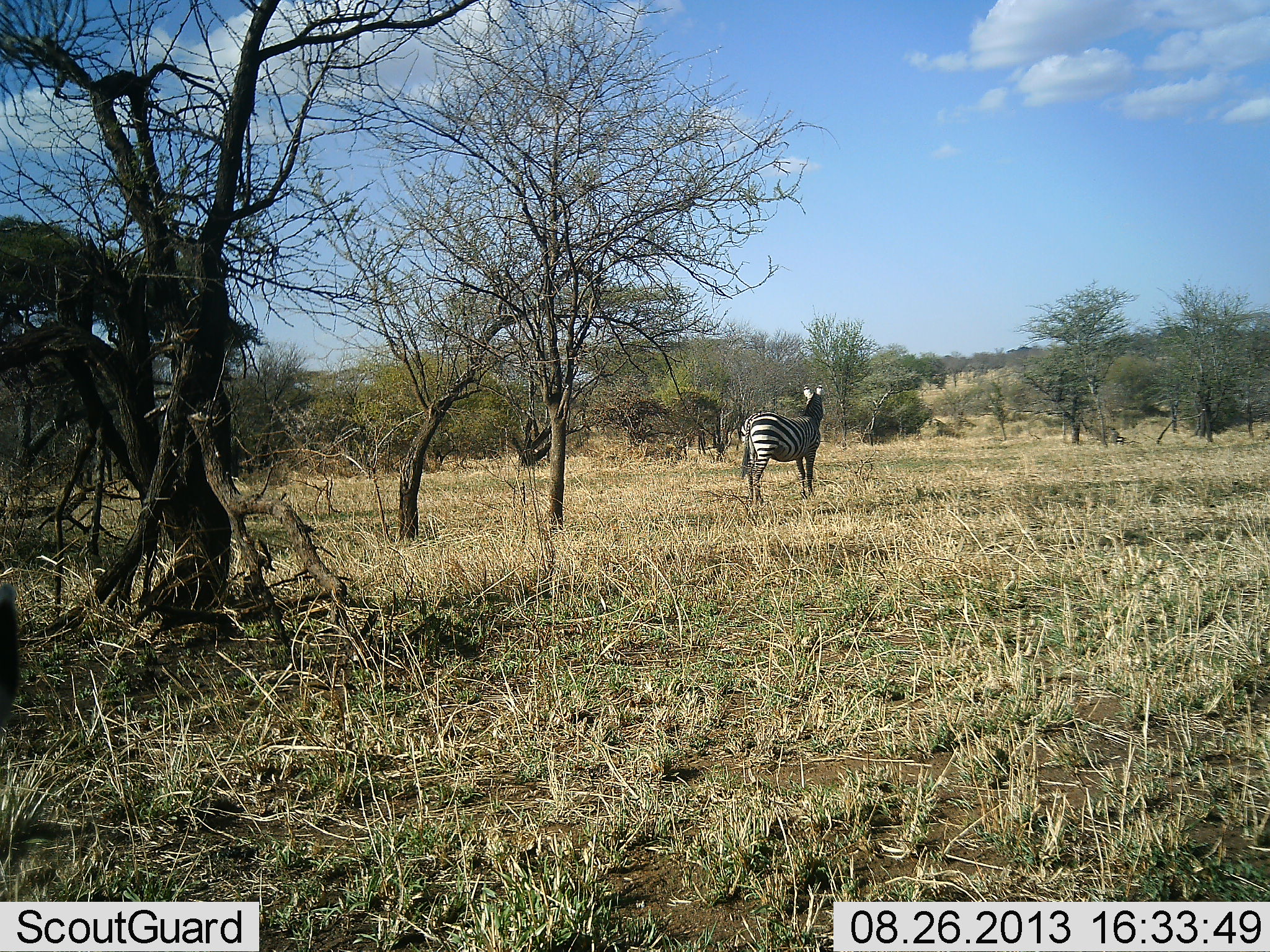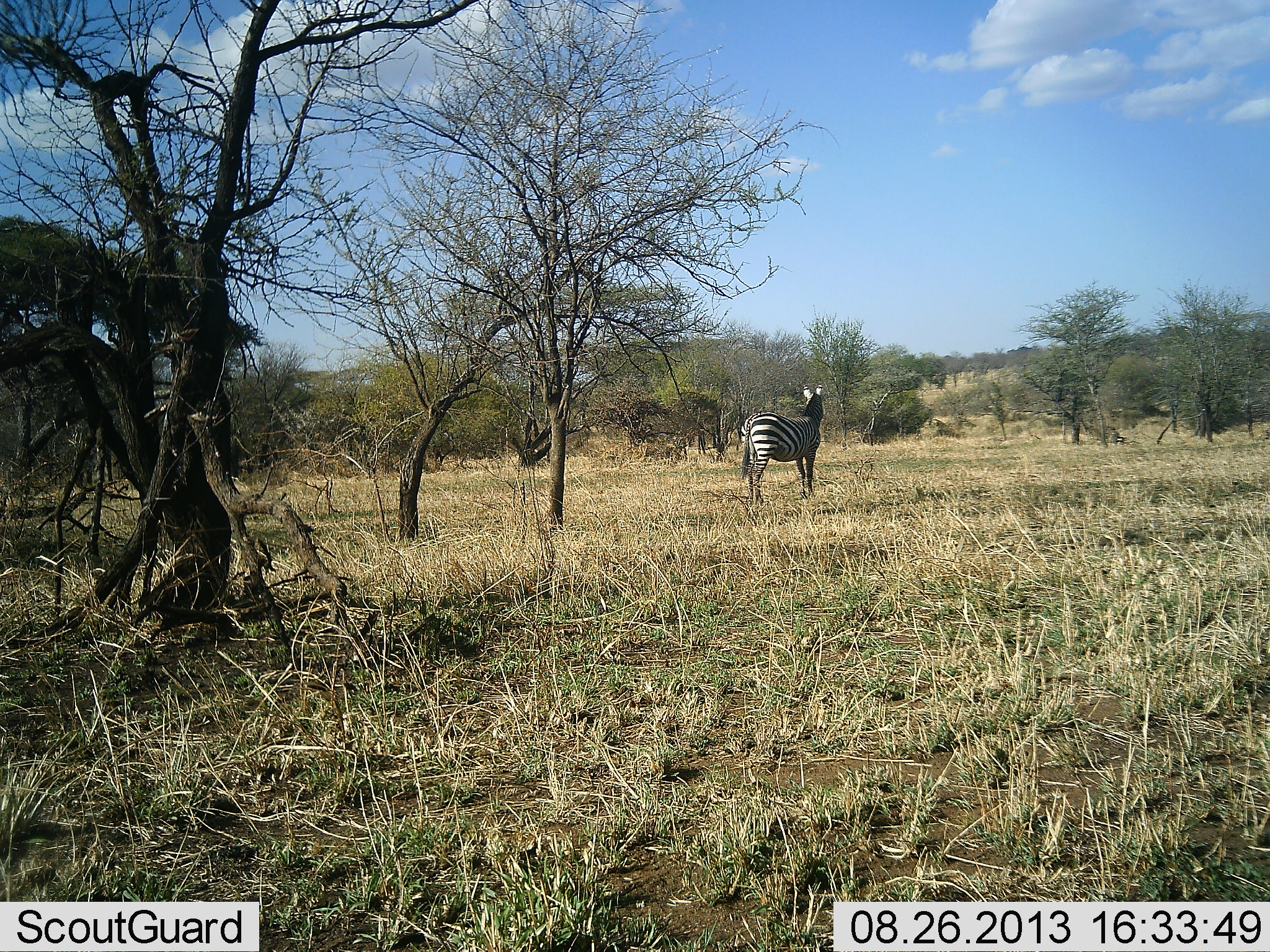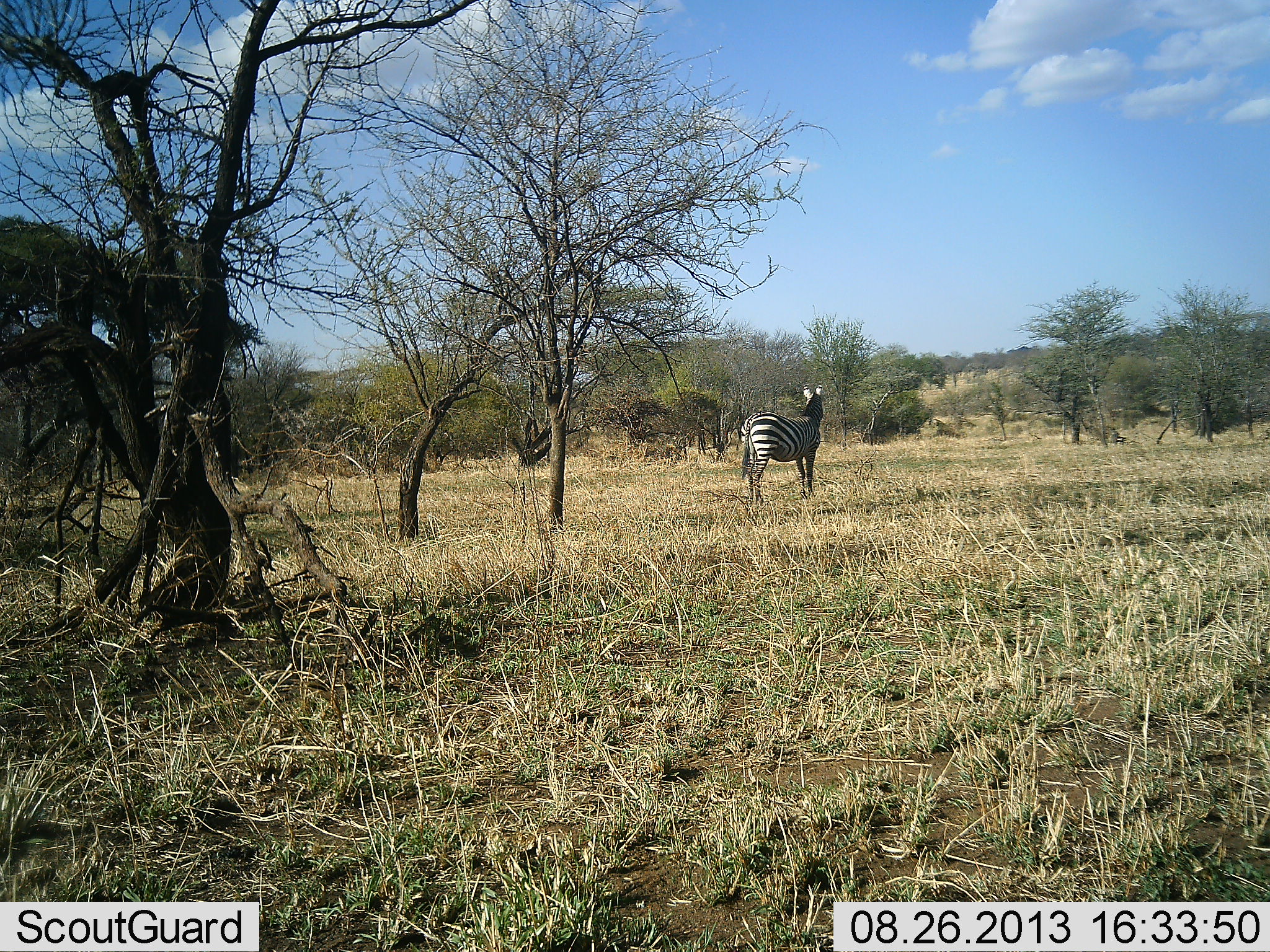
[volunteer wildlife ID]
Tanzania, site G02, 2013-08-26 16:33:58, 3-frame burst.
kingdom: Animalia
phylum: Chordata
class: Mammalia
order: Perissodactyla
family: Equidae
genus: Equus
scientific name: Equus quagga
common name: plains zebra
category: zebra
Zebra (plains zebra) (Equus quagga), count 1. Behavior (volunteer vote fractions): standing 100%, resting 0%, moving 3%, interacting 0%. Young present (vote fraction): 0%. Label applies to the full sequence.